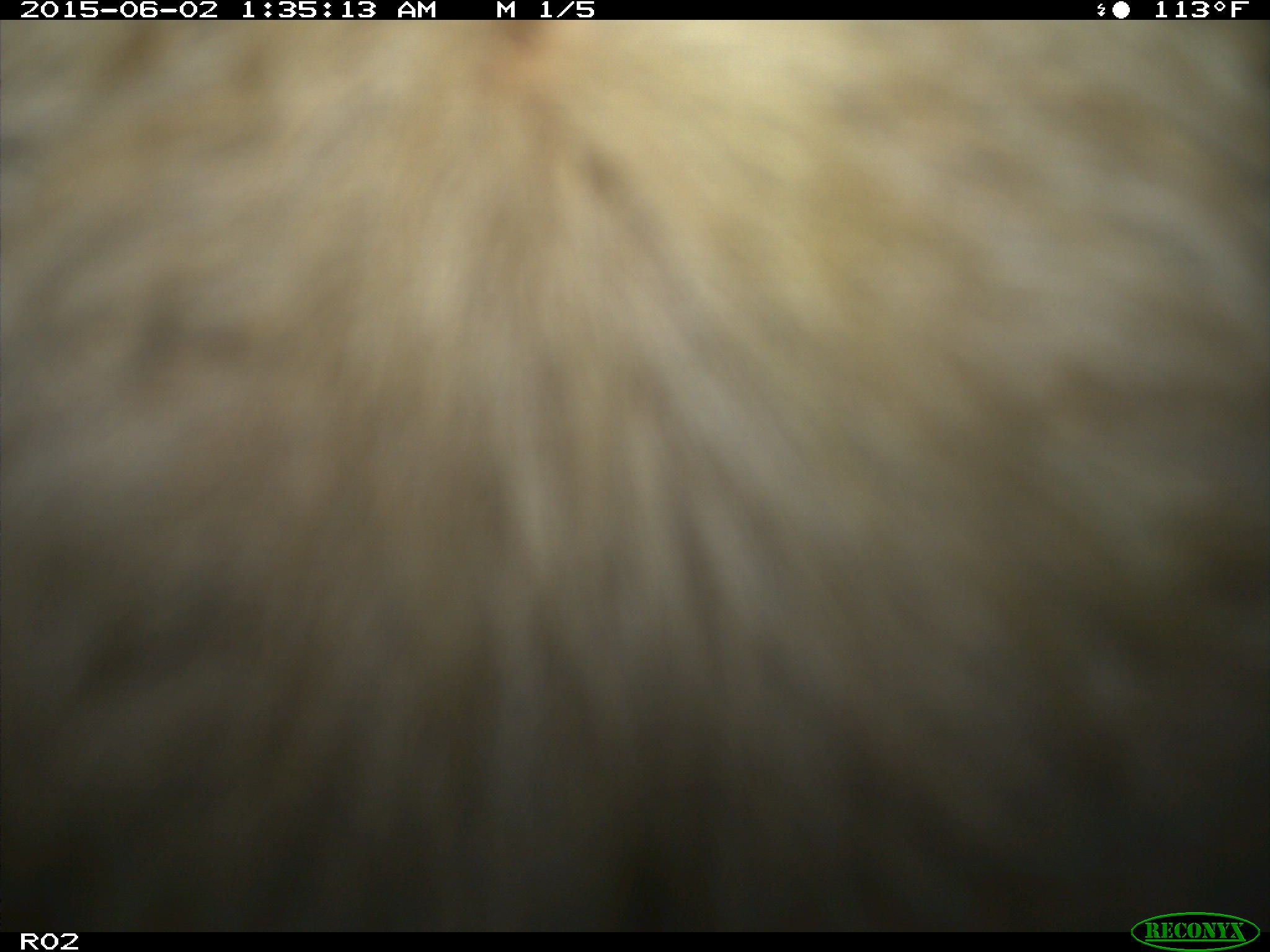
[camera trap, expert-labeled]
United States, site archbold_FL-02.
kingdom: Animalia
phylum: Chordata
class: Mammalia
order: Artiodactyla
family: Bovidae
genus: Bos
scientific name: Bos taurus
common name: domestic cow